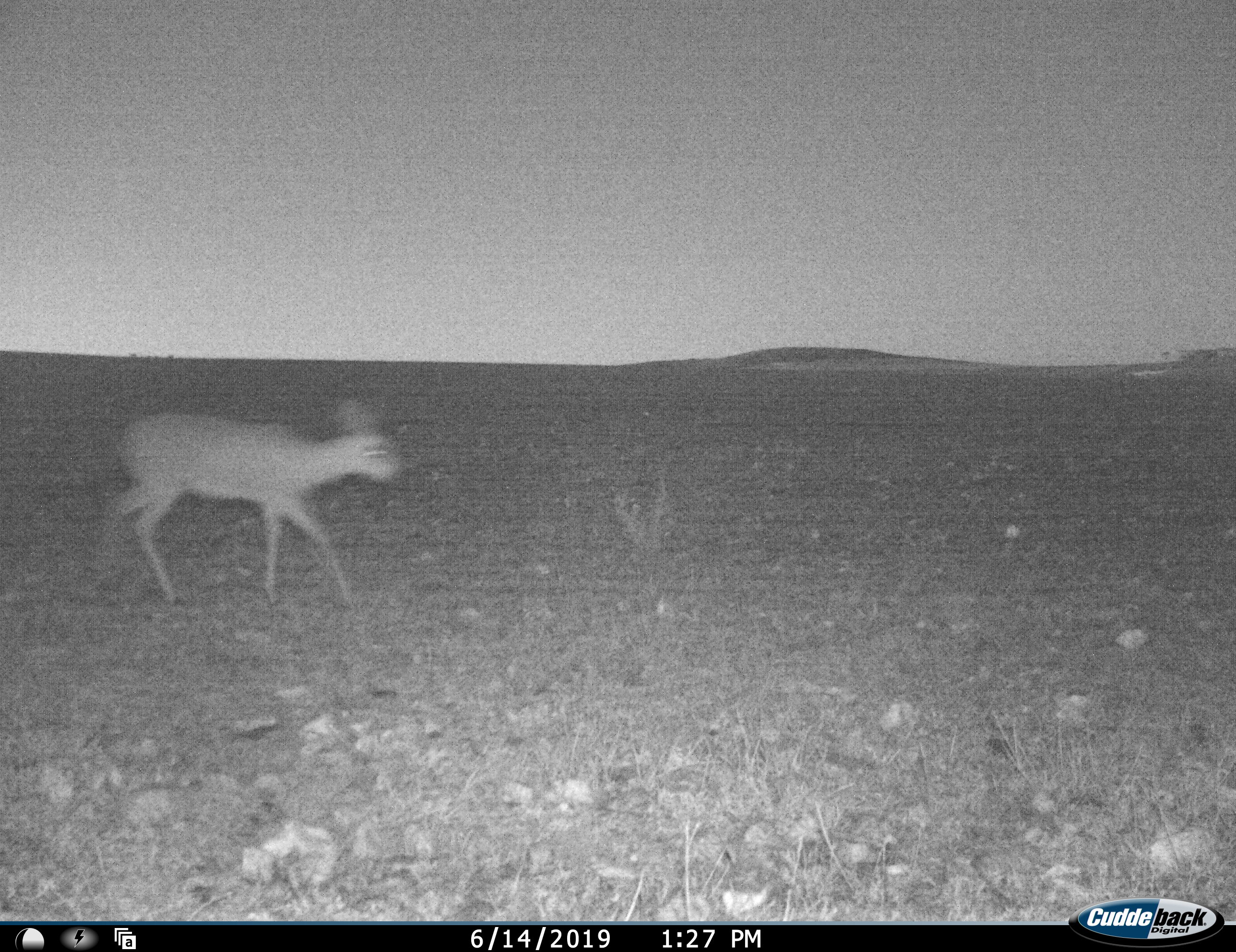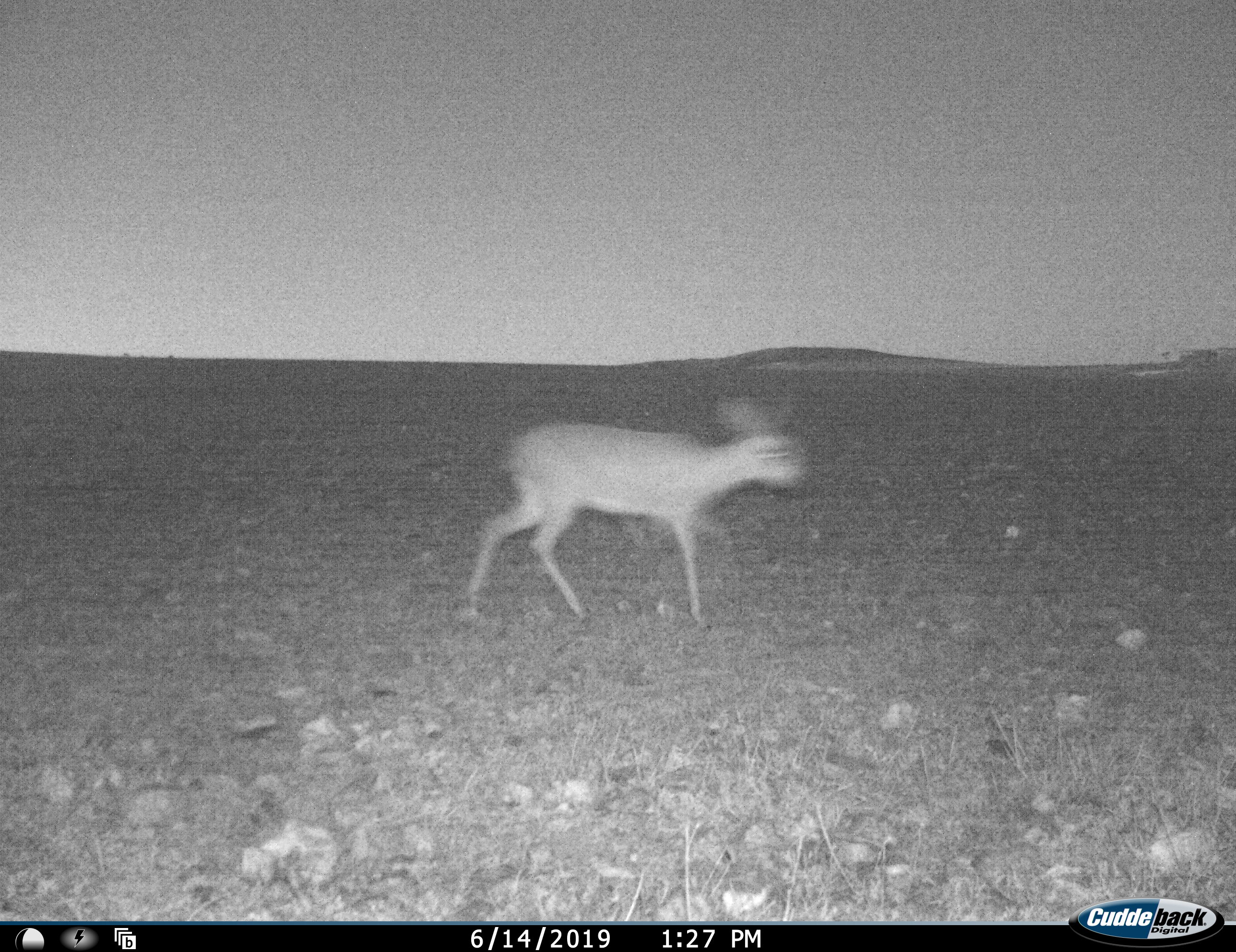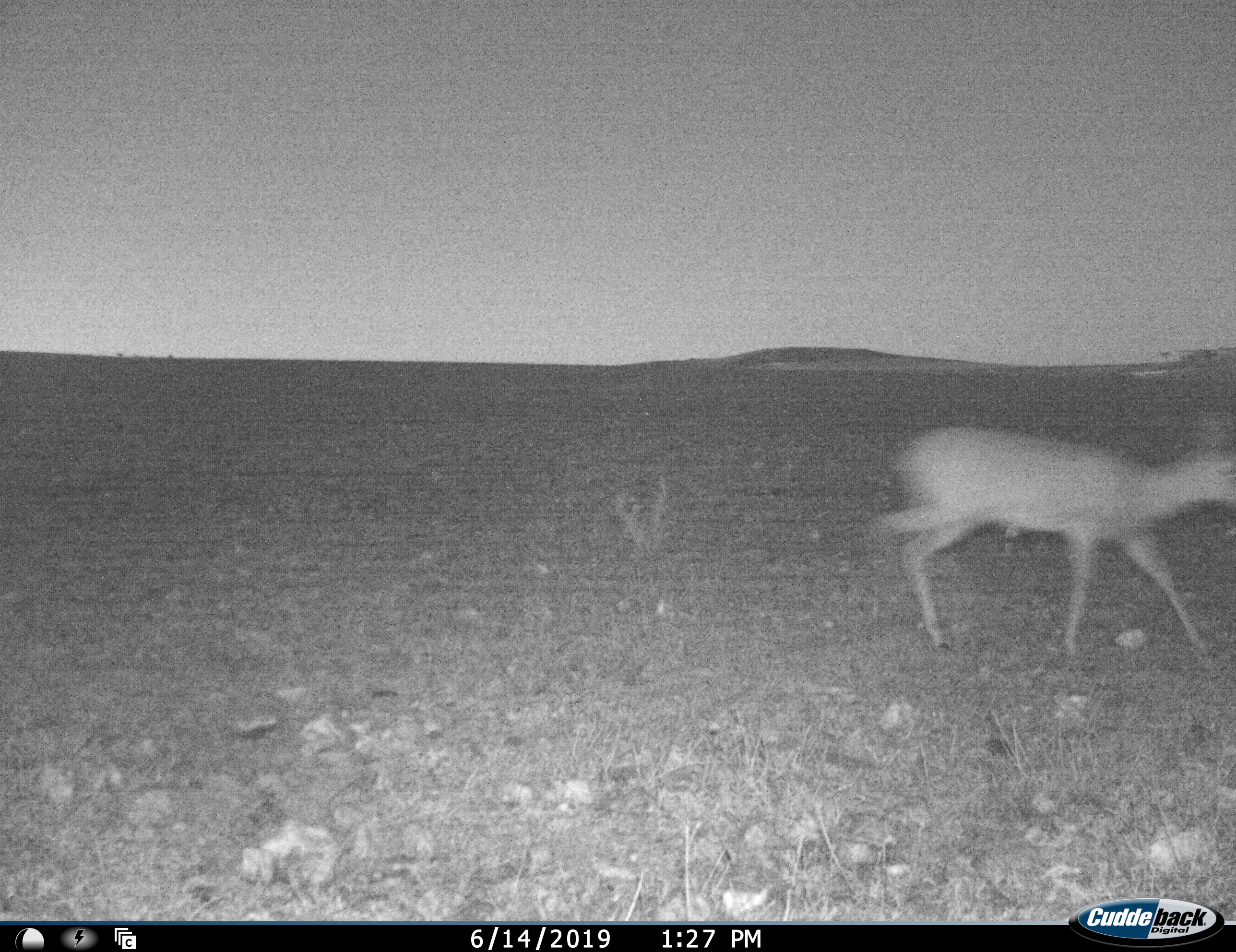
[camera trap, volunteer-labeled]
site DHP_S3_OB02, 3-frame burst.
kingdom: Animalia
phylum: Chordata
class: Mammalia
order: Artiodactyla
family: Bovidae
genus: Raphicerus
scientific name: Raphicerus campestris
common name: steenbok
Steenbok (Raphicerus campestris), count 1. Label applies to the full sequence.